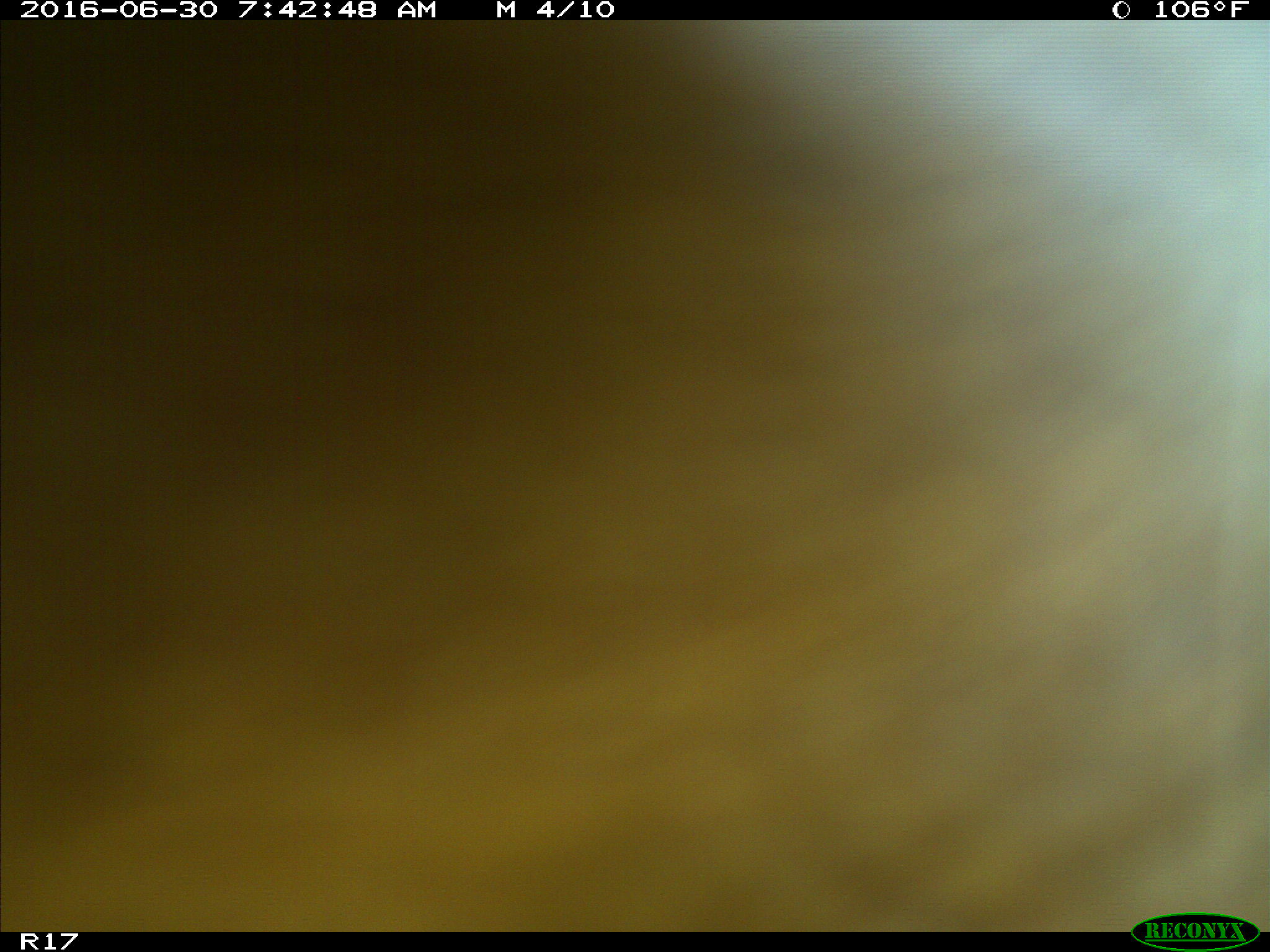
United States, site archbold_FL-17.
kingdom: Animalia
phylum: Chordata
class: Mammalia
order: Artiodactyla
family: Bovidae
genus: Bos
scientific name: Bos taurus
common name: domestic cow